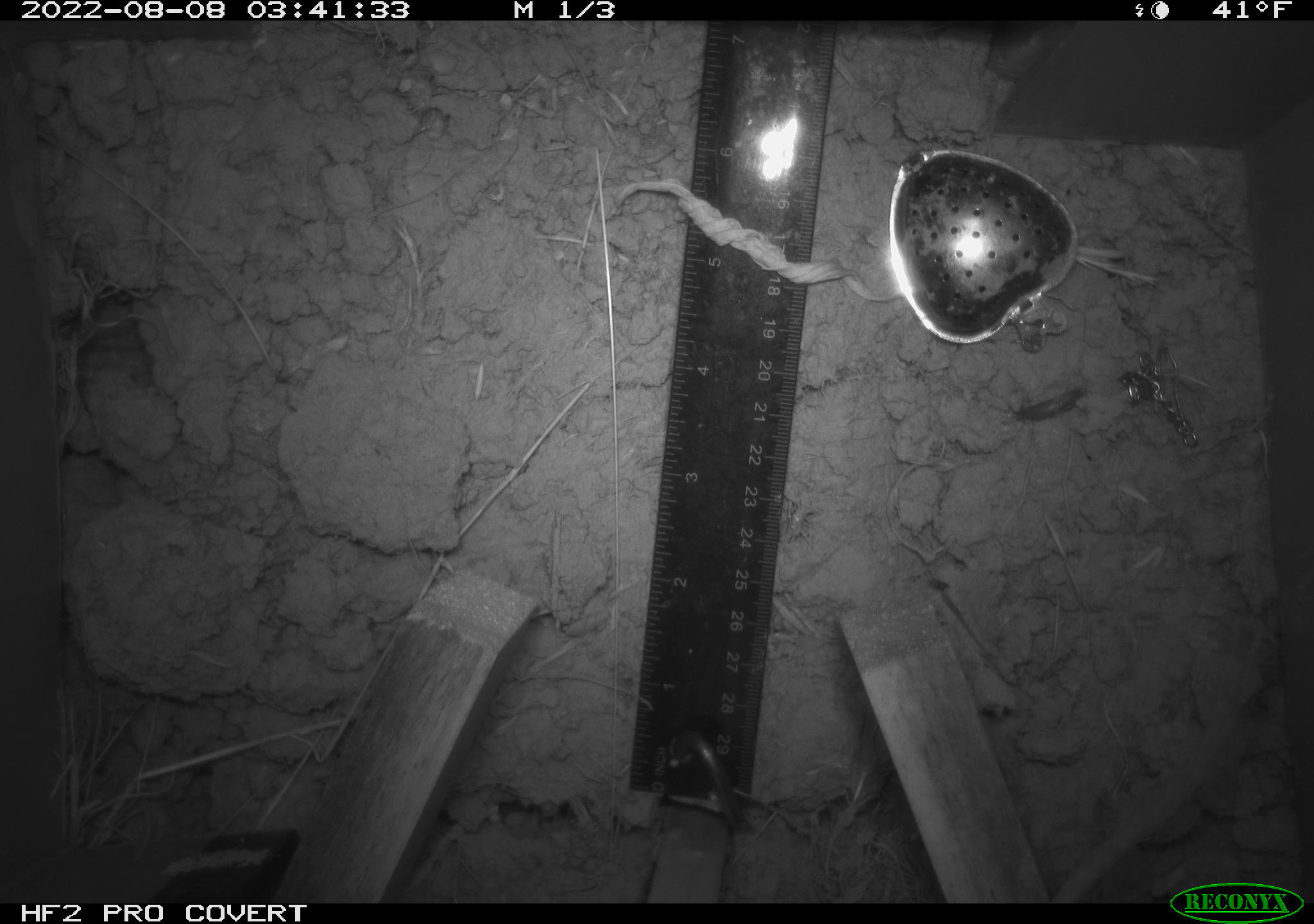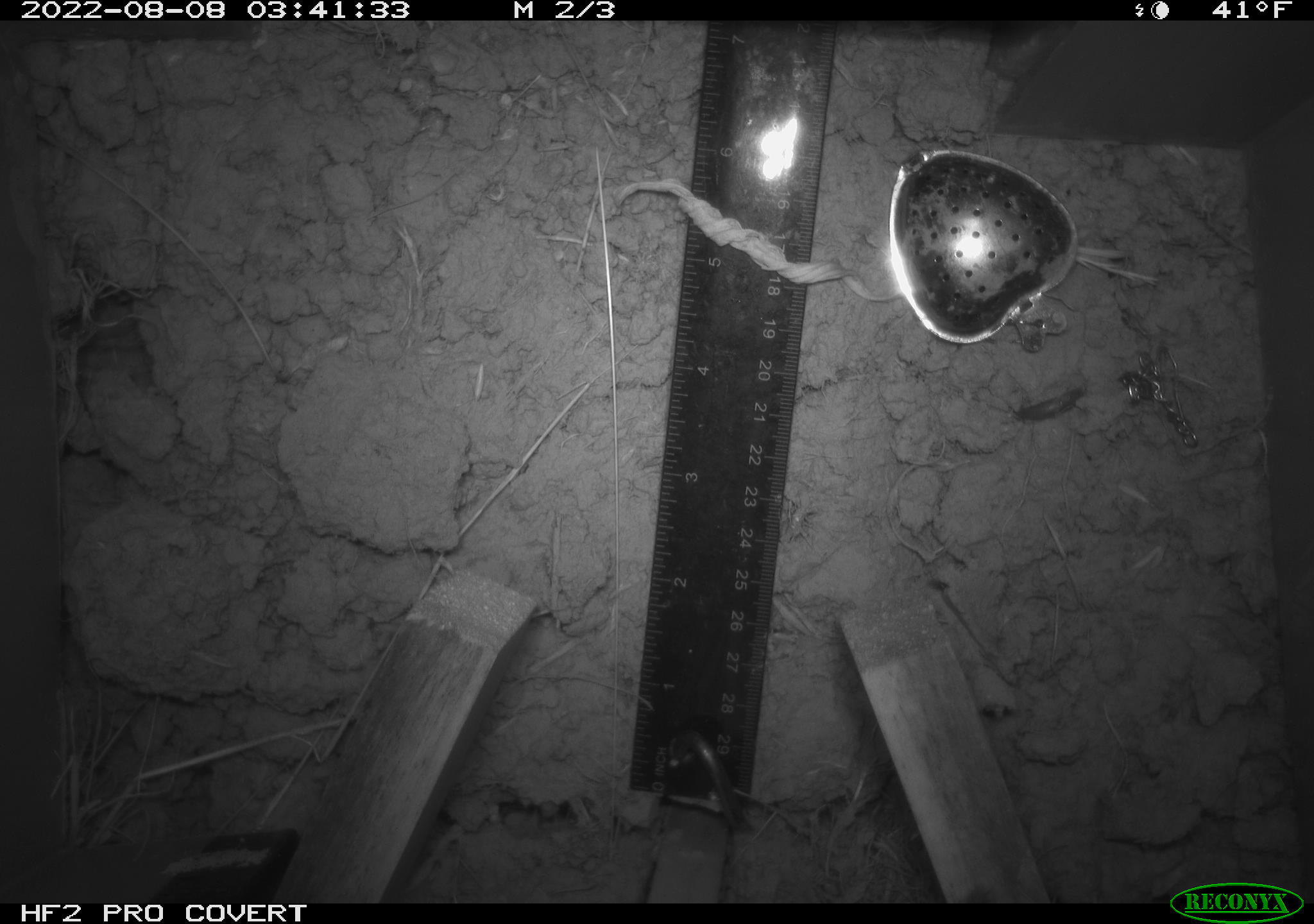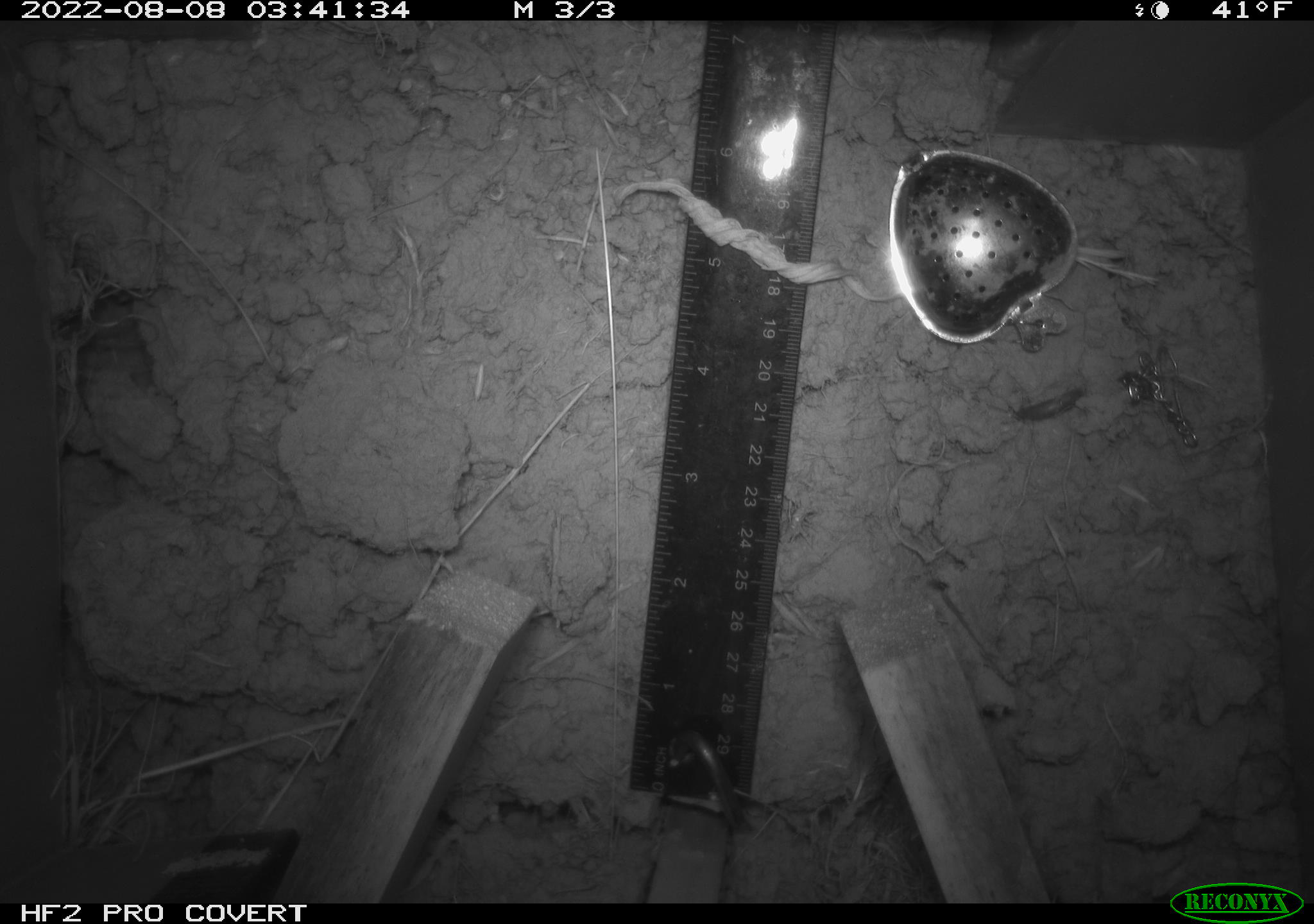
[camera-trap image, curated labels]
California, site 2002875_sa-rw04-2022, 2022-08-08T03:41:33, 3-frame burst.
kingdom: Animalia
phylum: Chordata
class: Mammalia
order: Rodentia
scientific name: Rodentia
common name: mouse species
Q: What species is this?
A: Mouse species (Rodentia).